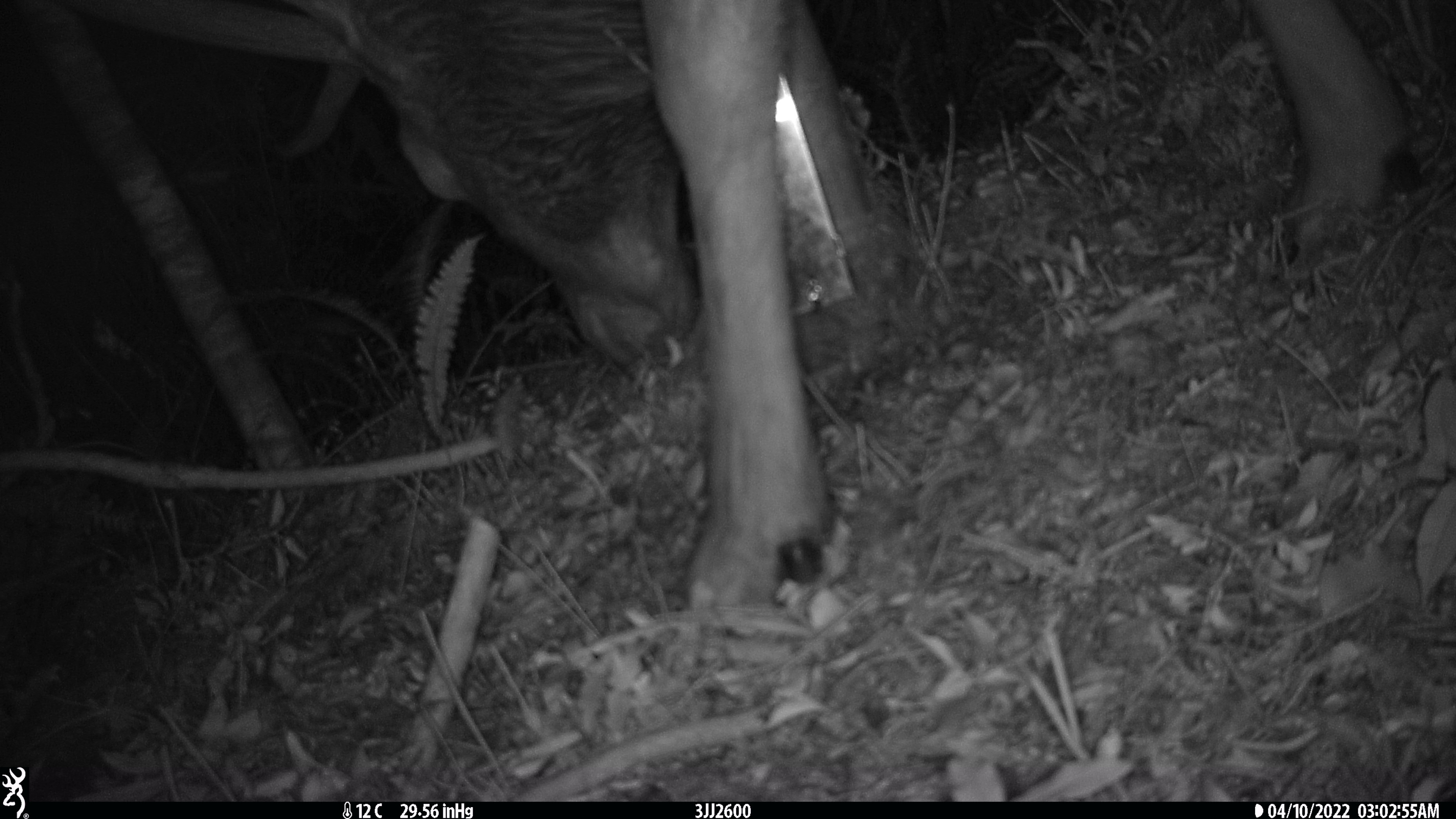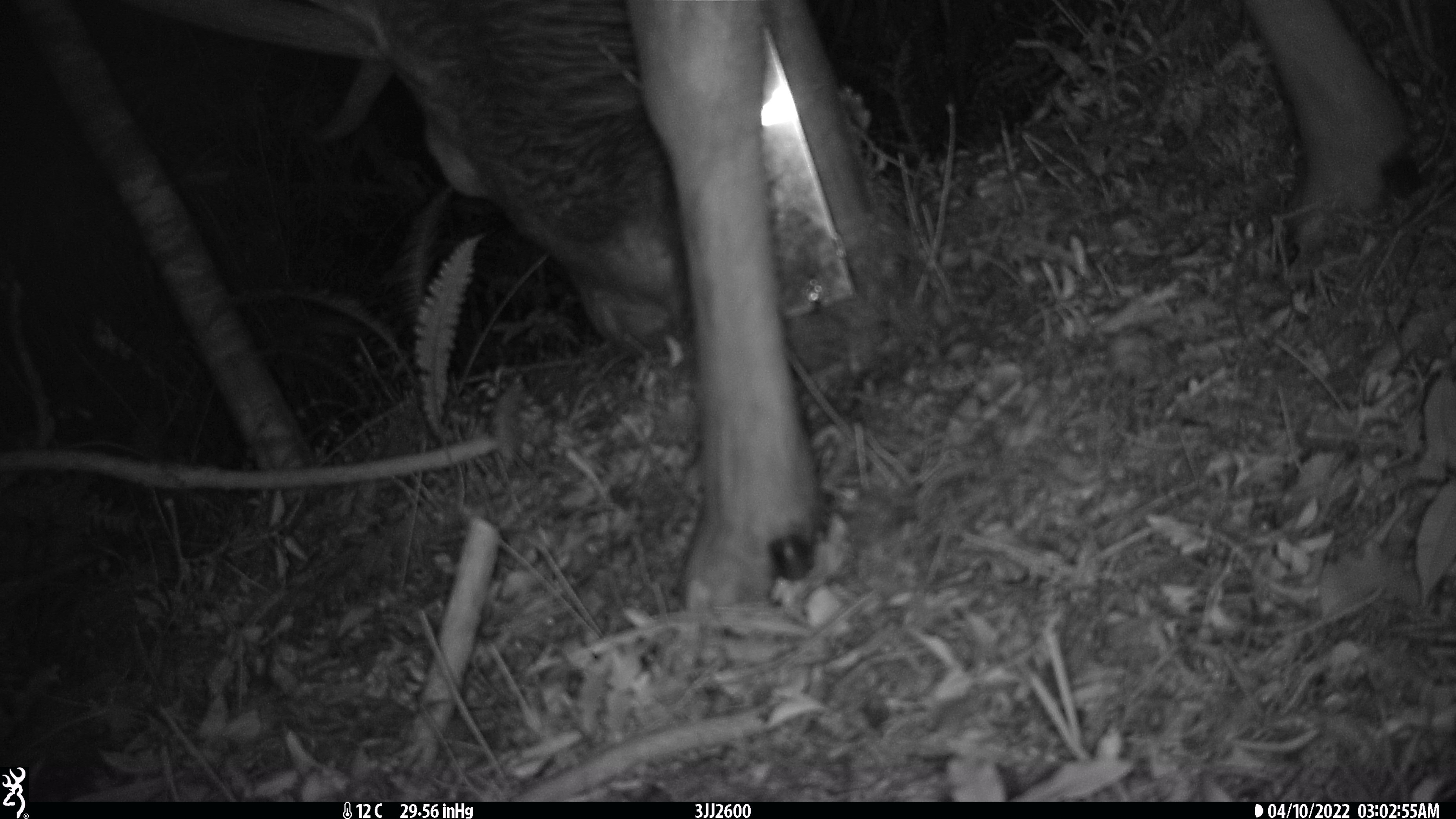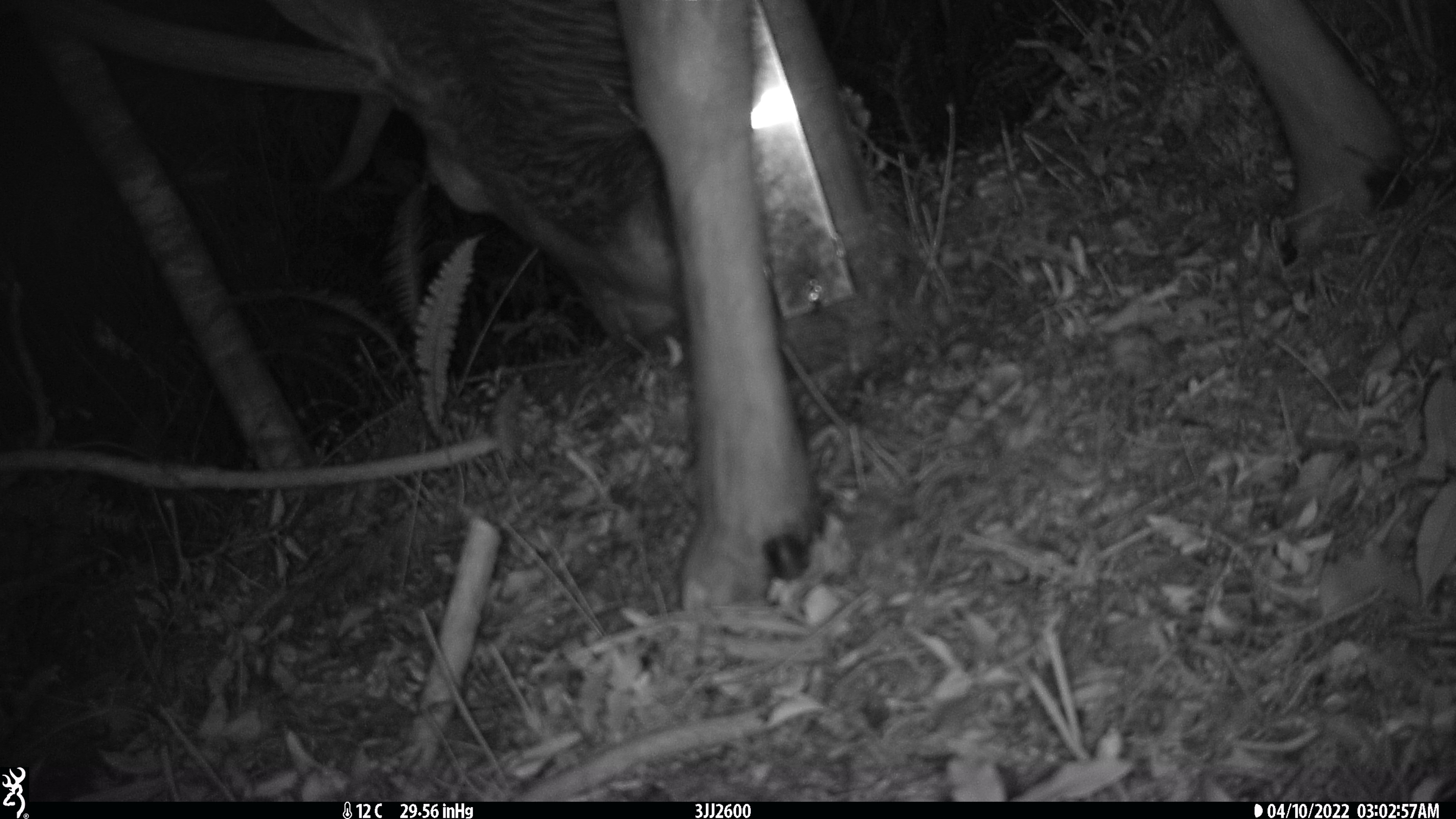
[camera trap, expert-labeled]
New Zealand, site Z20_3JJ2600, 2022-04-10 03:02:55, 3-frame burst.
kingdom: Animalia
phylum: Chordata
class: Mammalia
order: Artiodactyla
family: Cervidae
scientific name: Cervidae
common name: deer